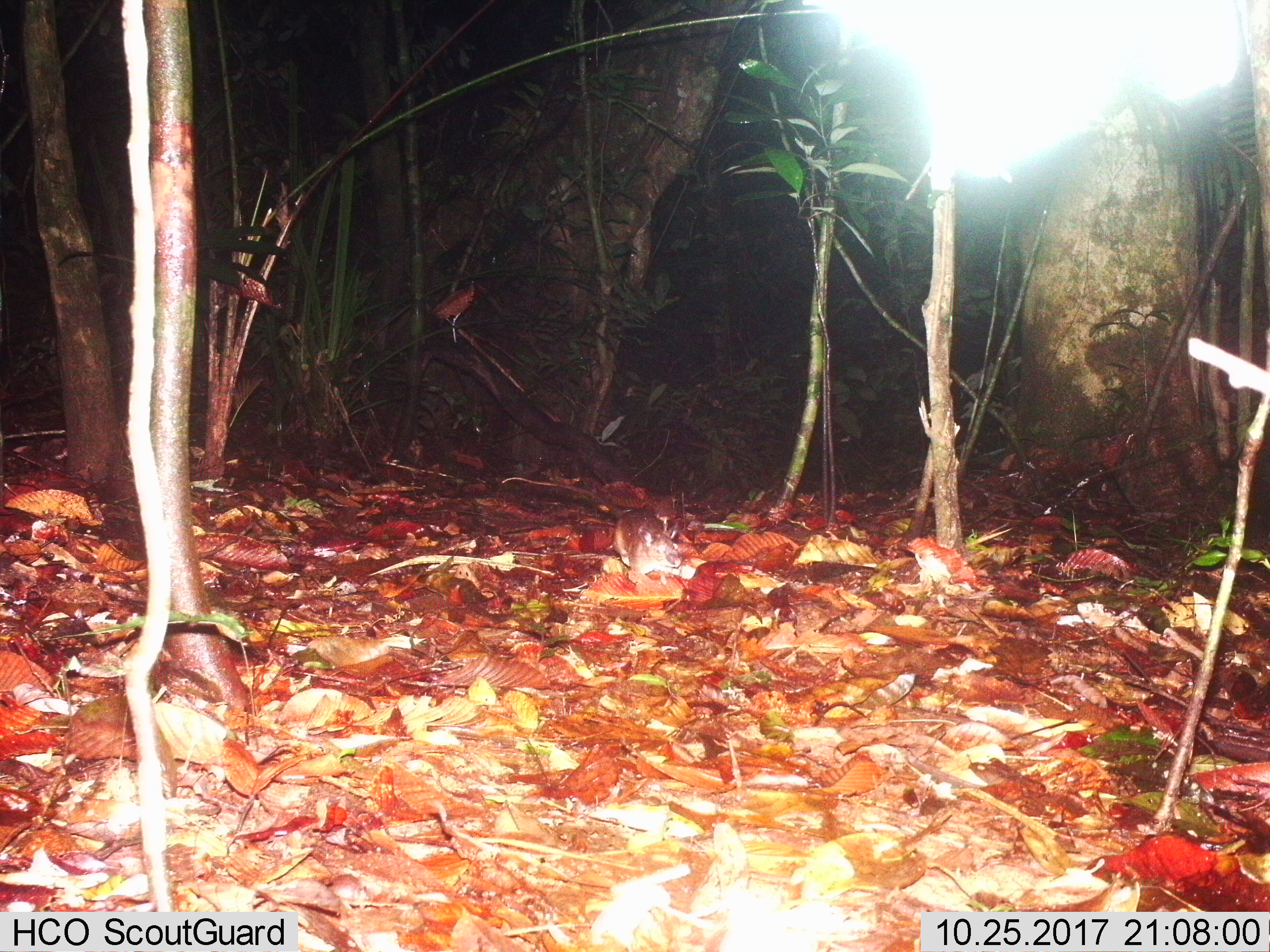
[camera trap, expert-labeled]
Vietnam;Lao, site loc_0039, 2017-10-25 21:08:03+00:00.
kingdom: Animalia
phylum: Chordata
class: Mammalia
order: Rodentia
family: Muridae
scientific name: Muridae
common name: old-world mice and rats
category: unidentified murid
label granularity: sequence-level